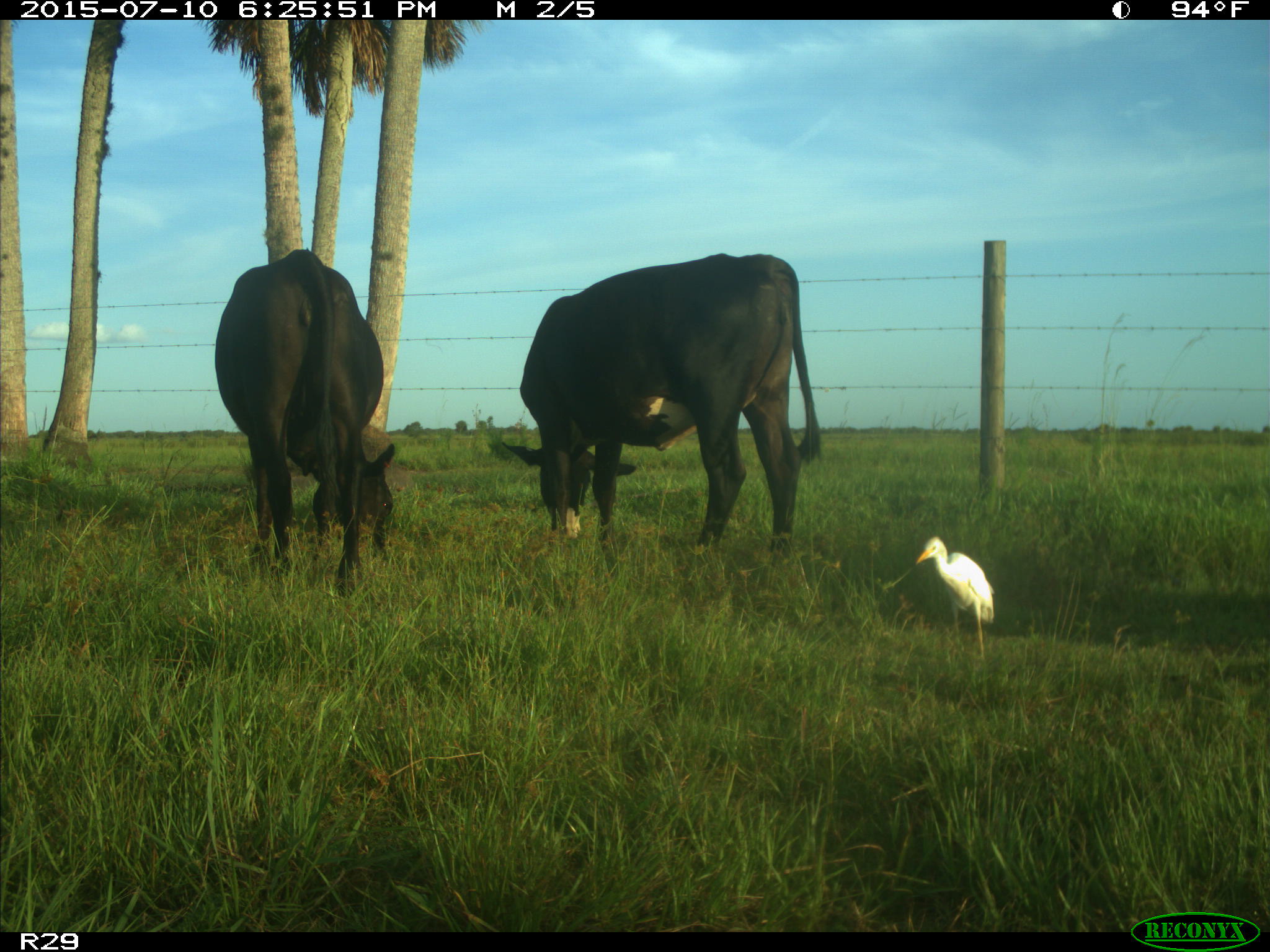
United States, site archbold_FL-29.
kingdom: Animalia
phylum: Chordata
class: Mammalia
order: Artiodactyla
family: Bovidae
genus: Bos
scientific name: Bos taurus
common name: domestic cow